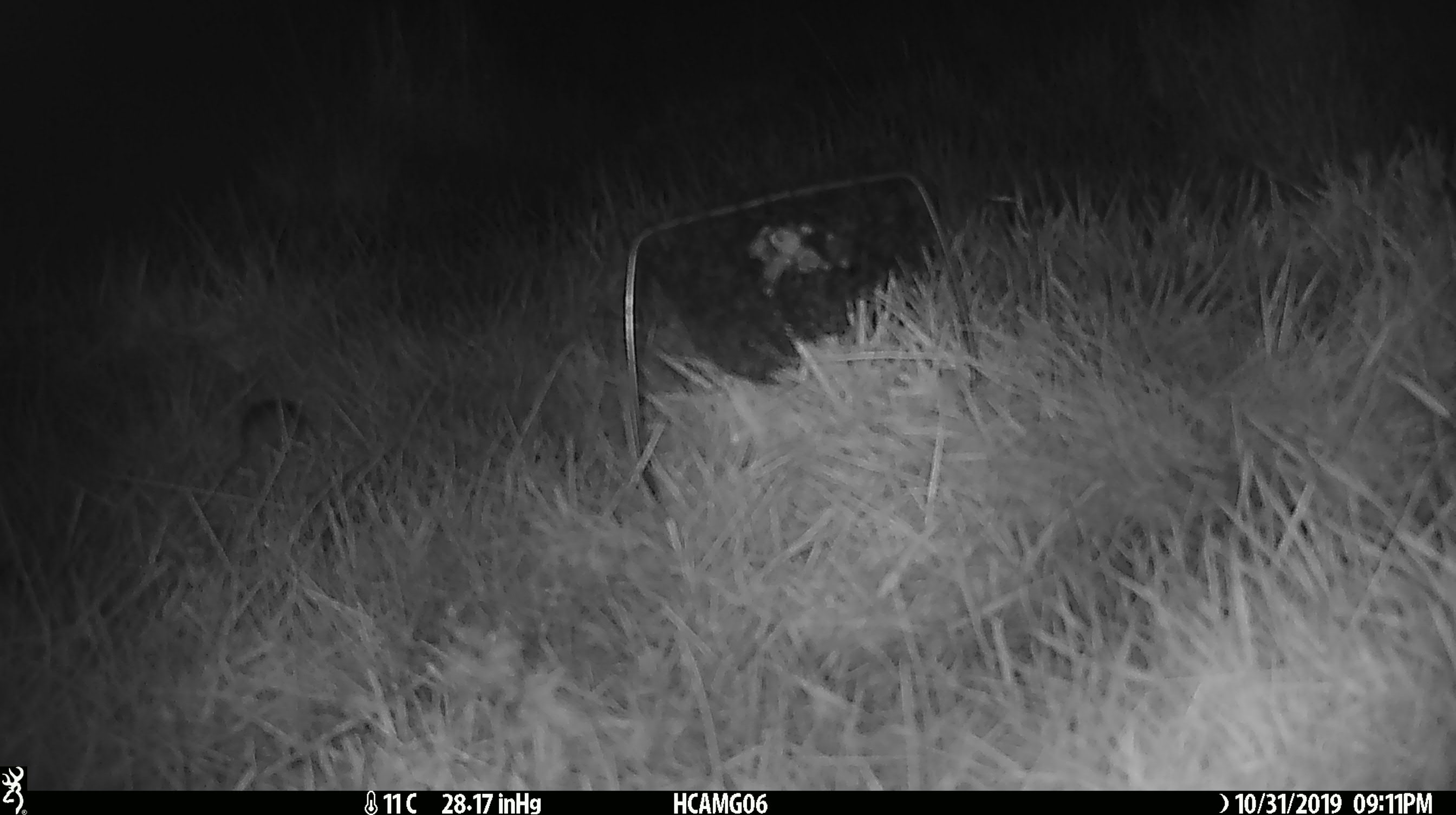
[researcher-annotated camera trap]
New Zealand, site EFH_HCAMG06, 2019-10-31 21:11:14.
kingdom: Animalia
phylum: Chordata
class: Mammalia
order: Rodentia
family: Muridae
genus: Mus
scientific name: Mus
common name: mouse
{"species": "mouse (Mus)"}